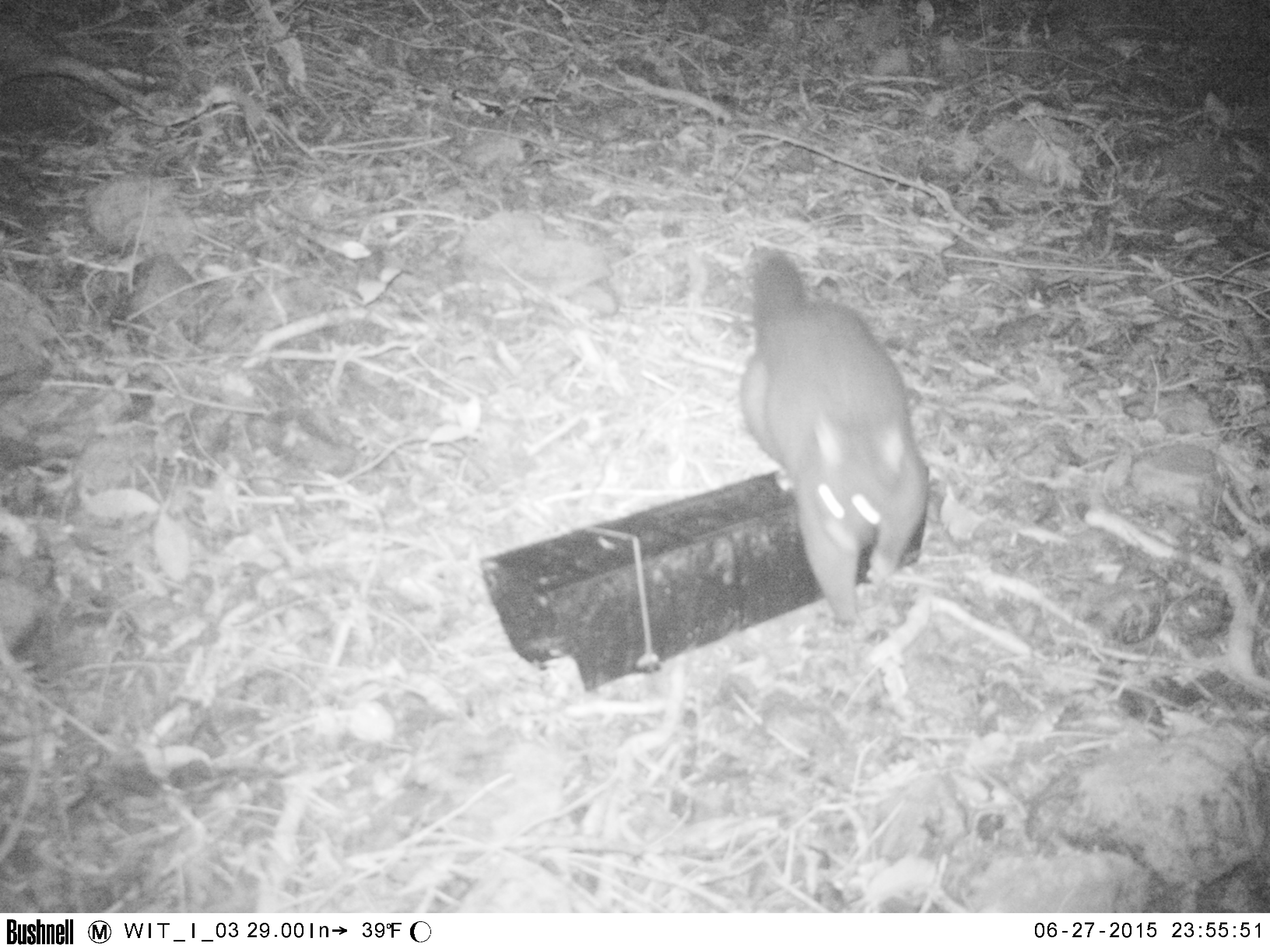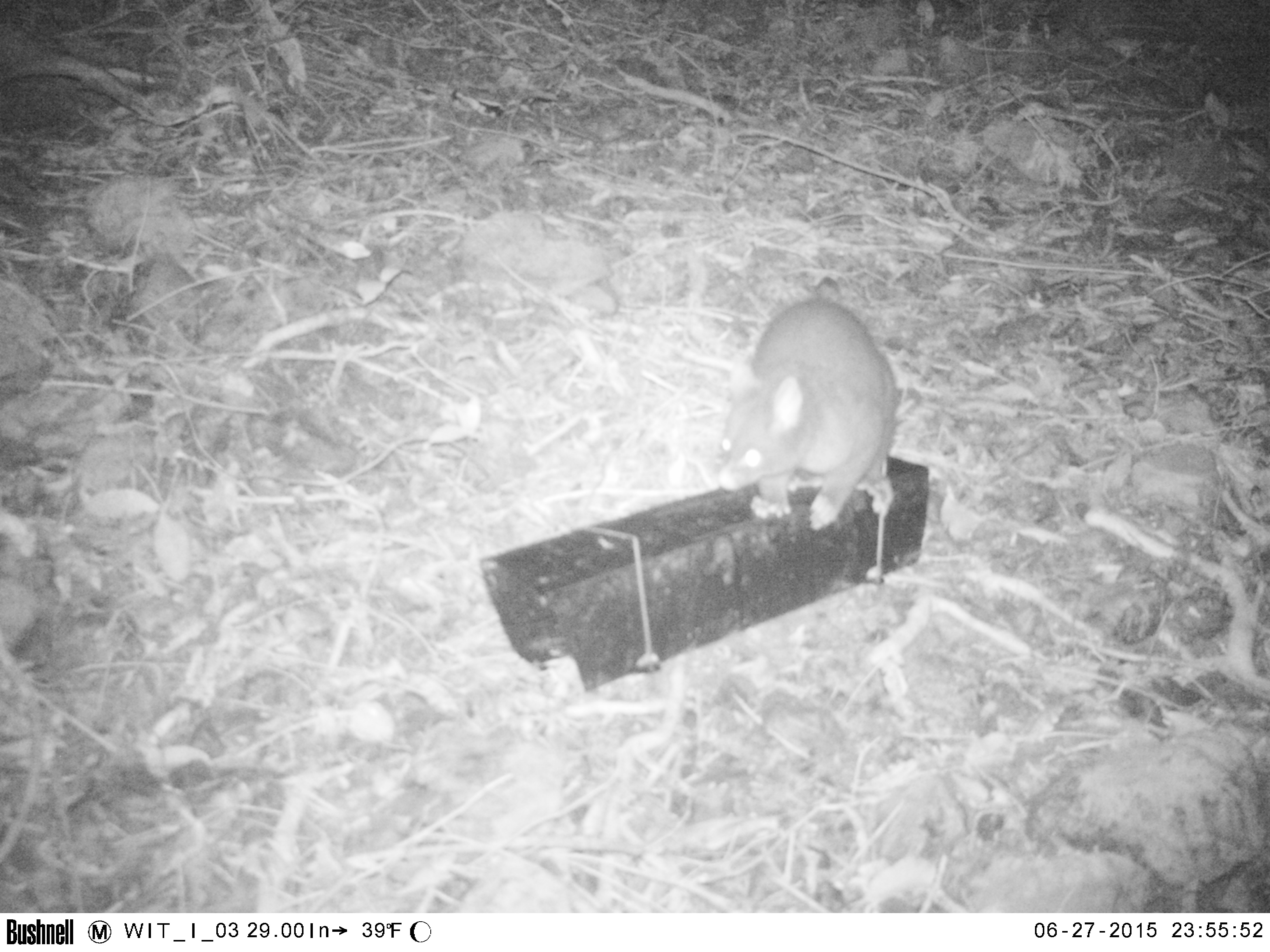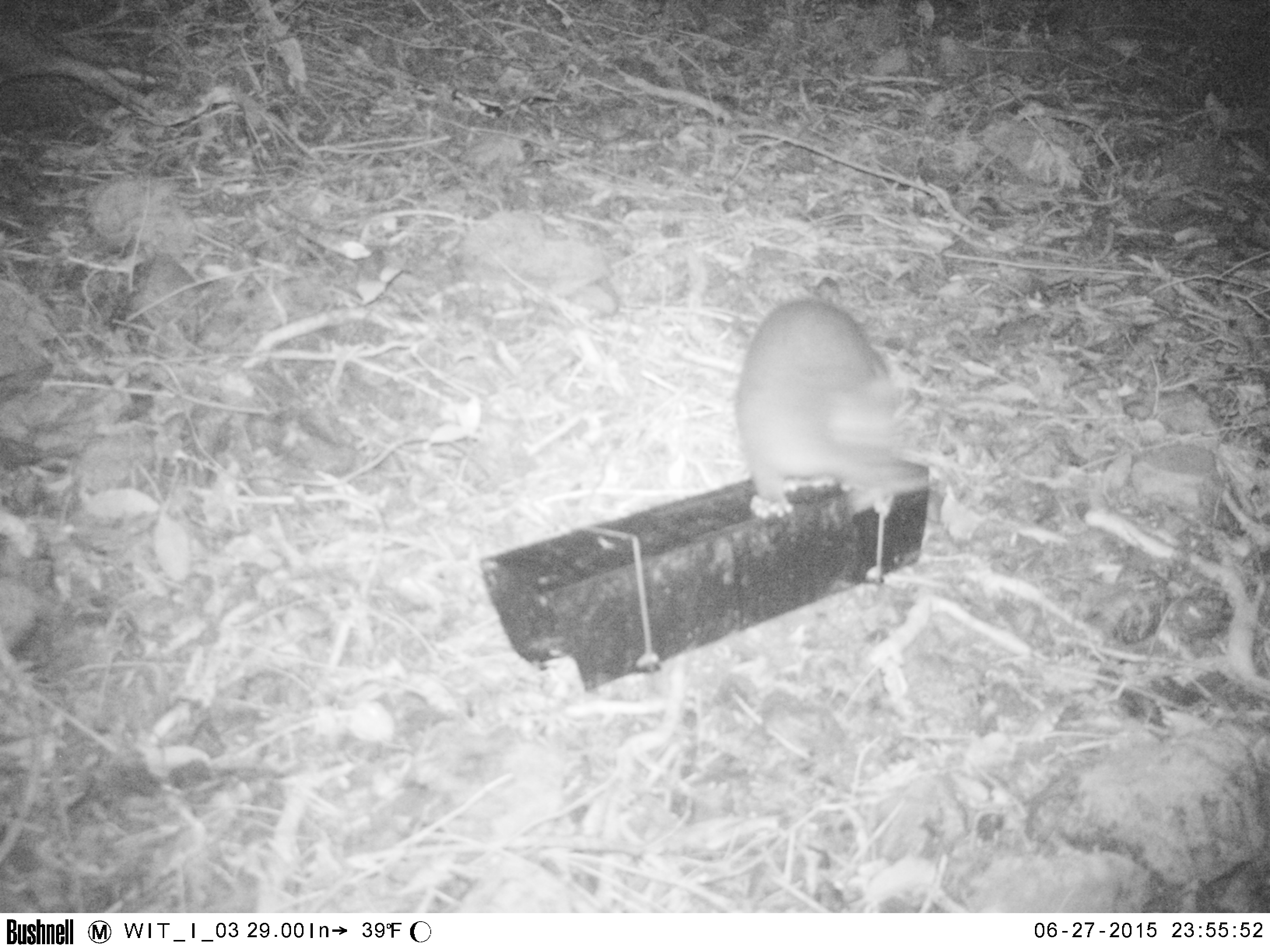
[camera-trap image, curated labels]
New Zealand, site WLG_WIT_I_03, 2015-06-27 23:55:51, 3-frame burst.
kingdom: Animalia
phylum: Chordata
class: Mammalia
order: Diprotodontia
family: Phalangeridae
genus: Trichosurus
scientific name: Trichosurus vulpecula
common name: common brushtail possum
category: possum